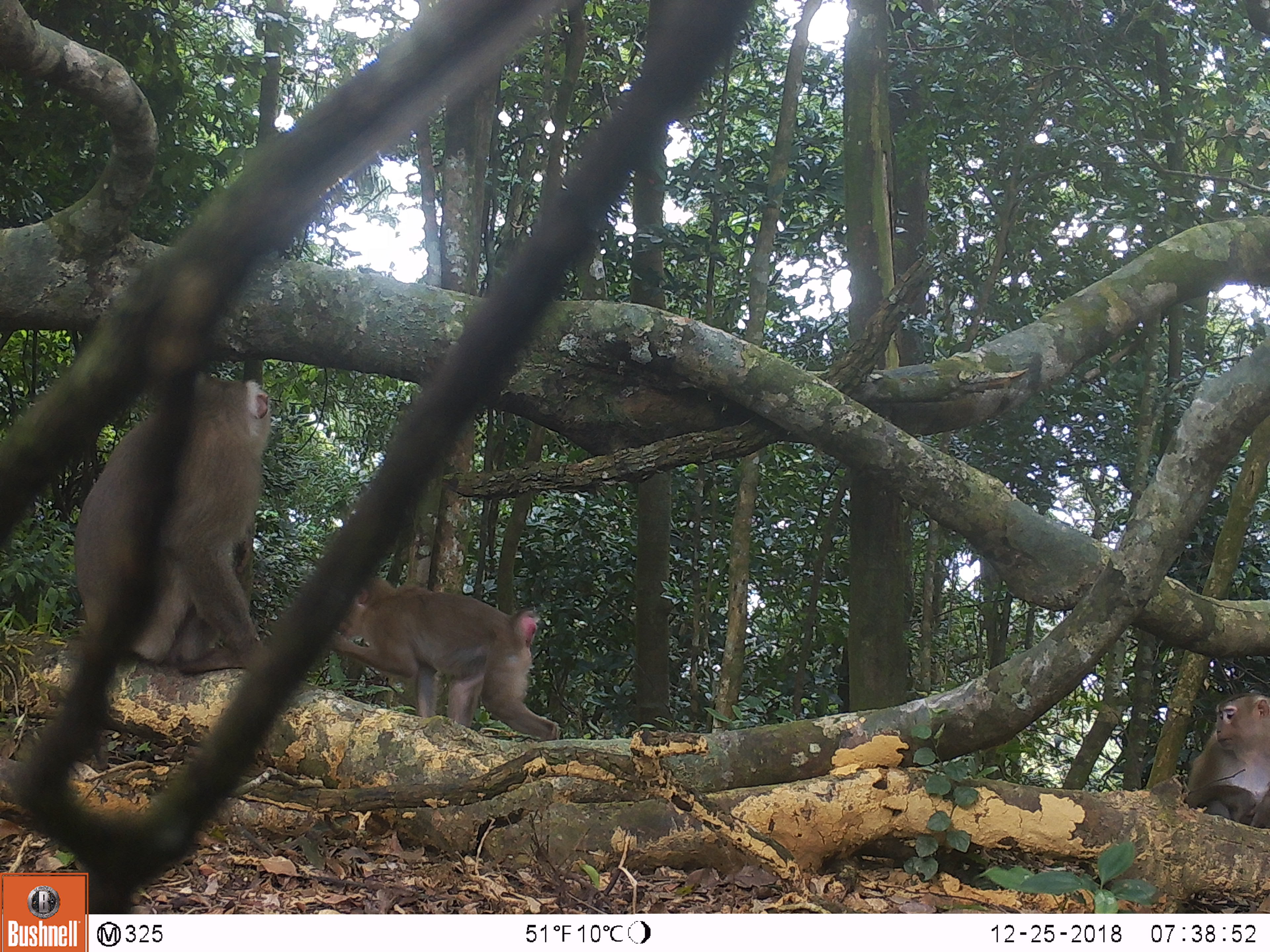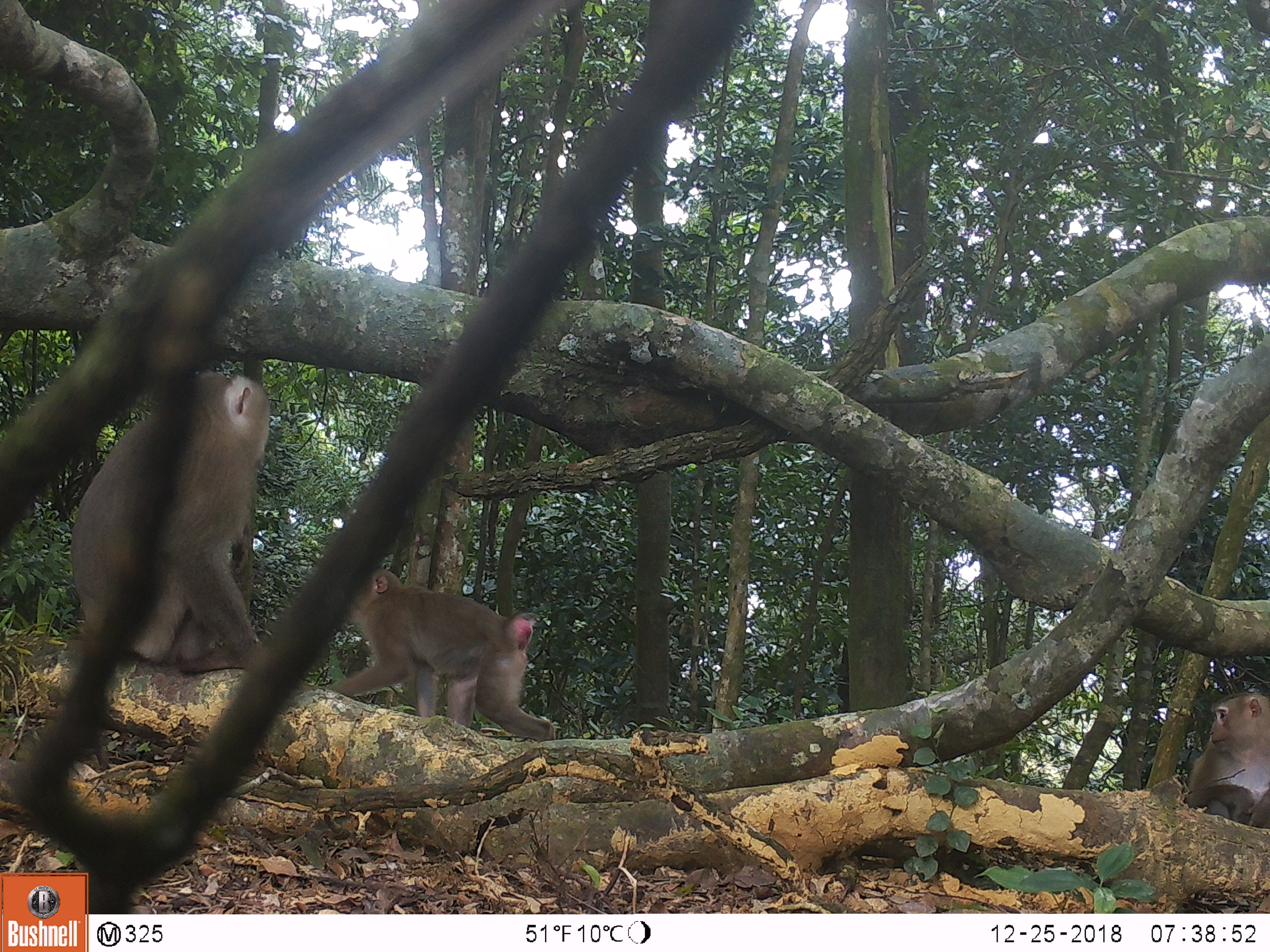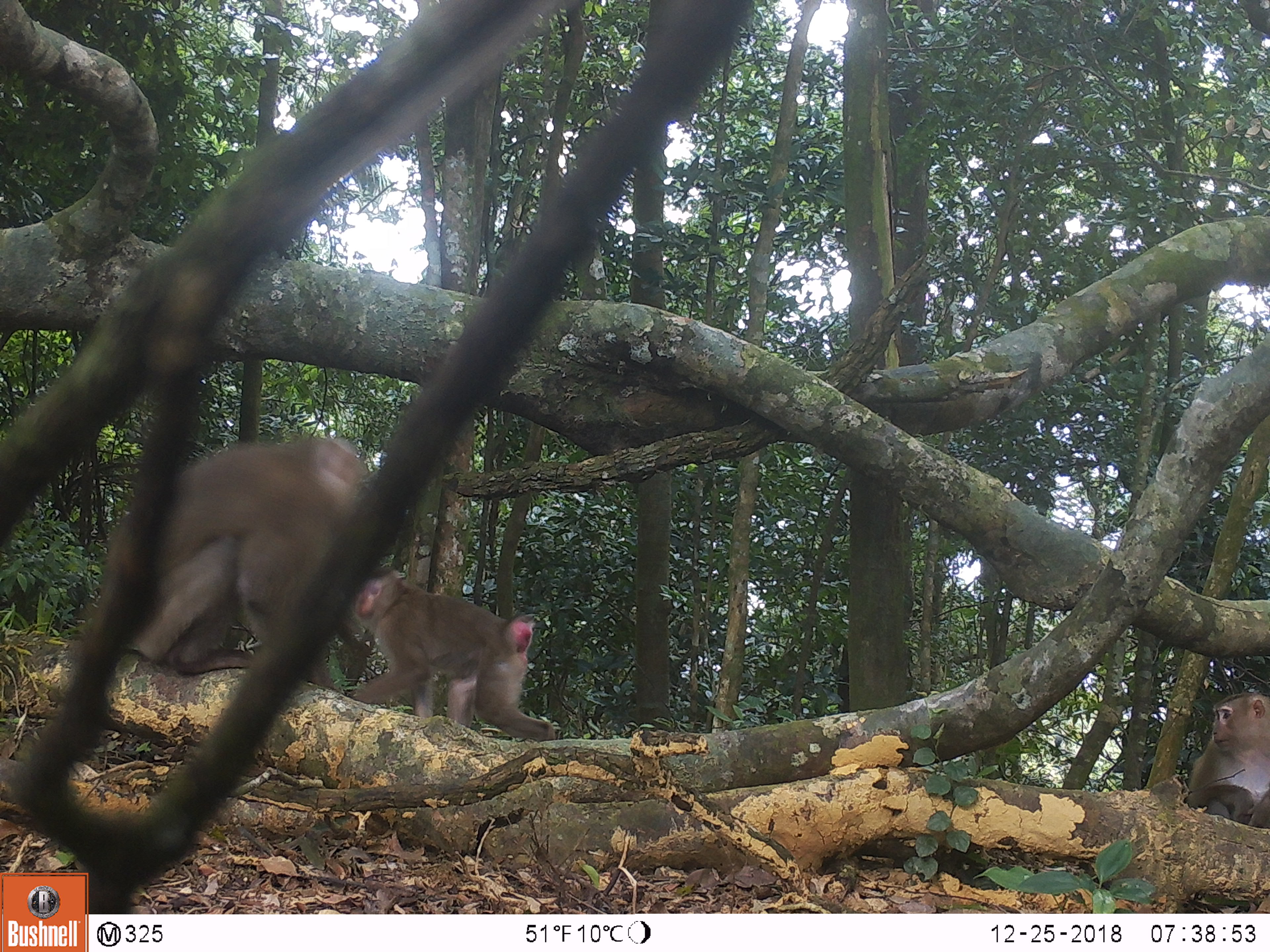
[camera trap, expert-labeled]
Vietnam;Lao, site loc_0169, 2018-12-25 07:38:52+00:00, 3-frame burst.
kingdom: Animalia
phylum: Chordata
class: Mammalia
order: Primates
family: Cercopithecidae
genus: Macaca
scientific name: Macaca nemestrina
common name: pig-tailed macaque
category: pig tailed macaque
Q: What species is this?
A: Pig tailed macaque (pig-tailed macaque) (Macaca nemestrina).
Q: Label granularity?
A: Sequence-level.